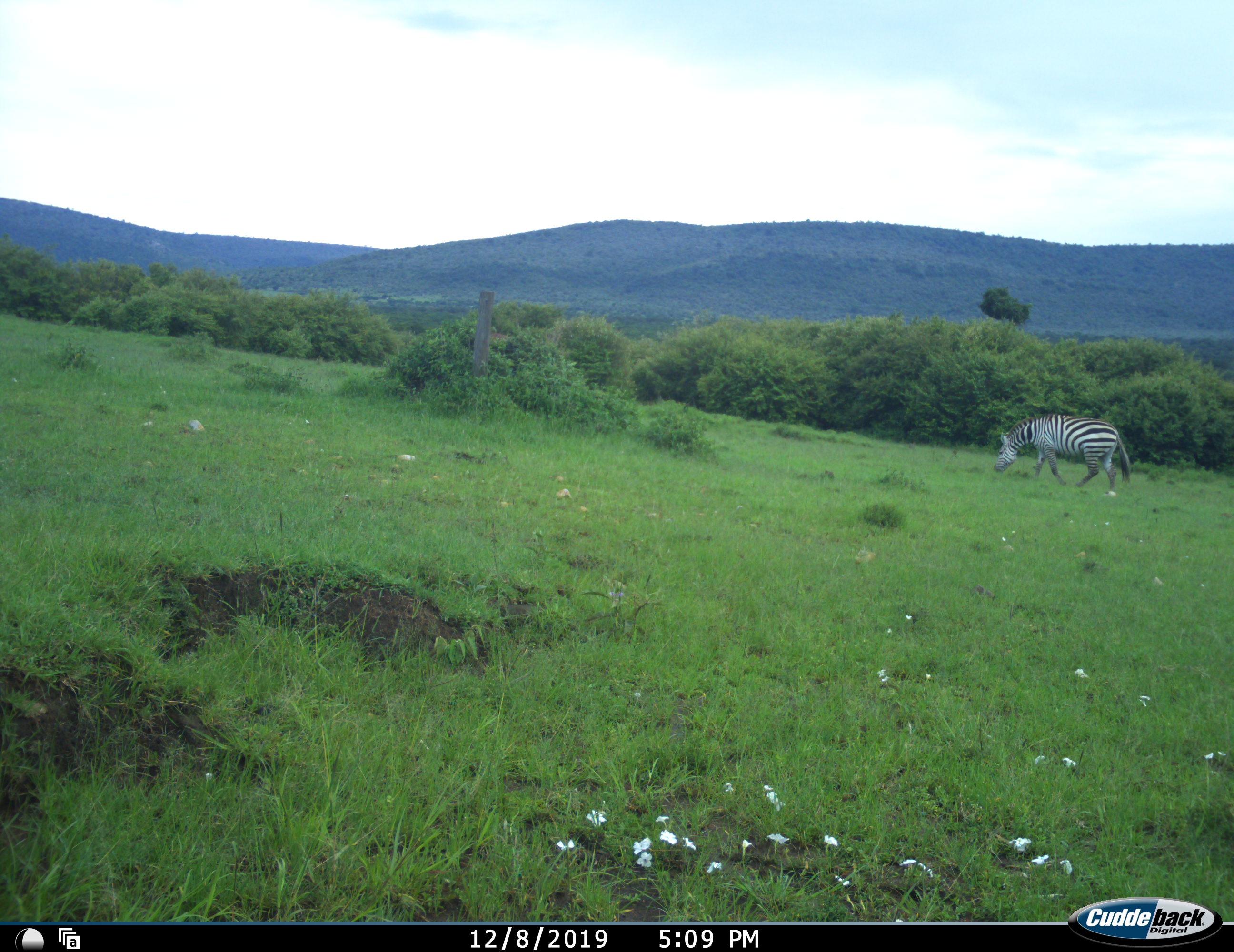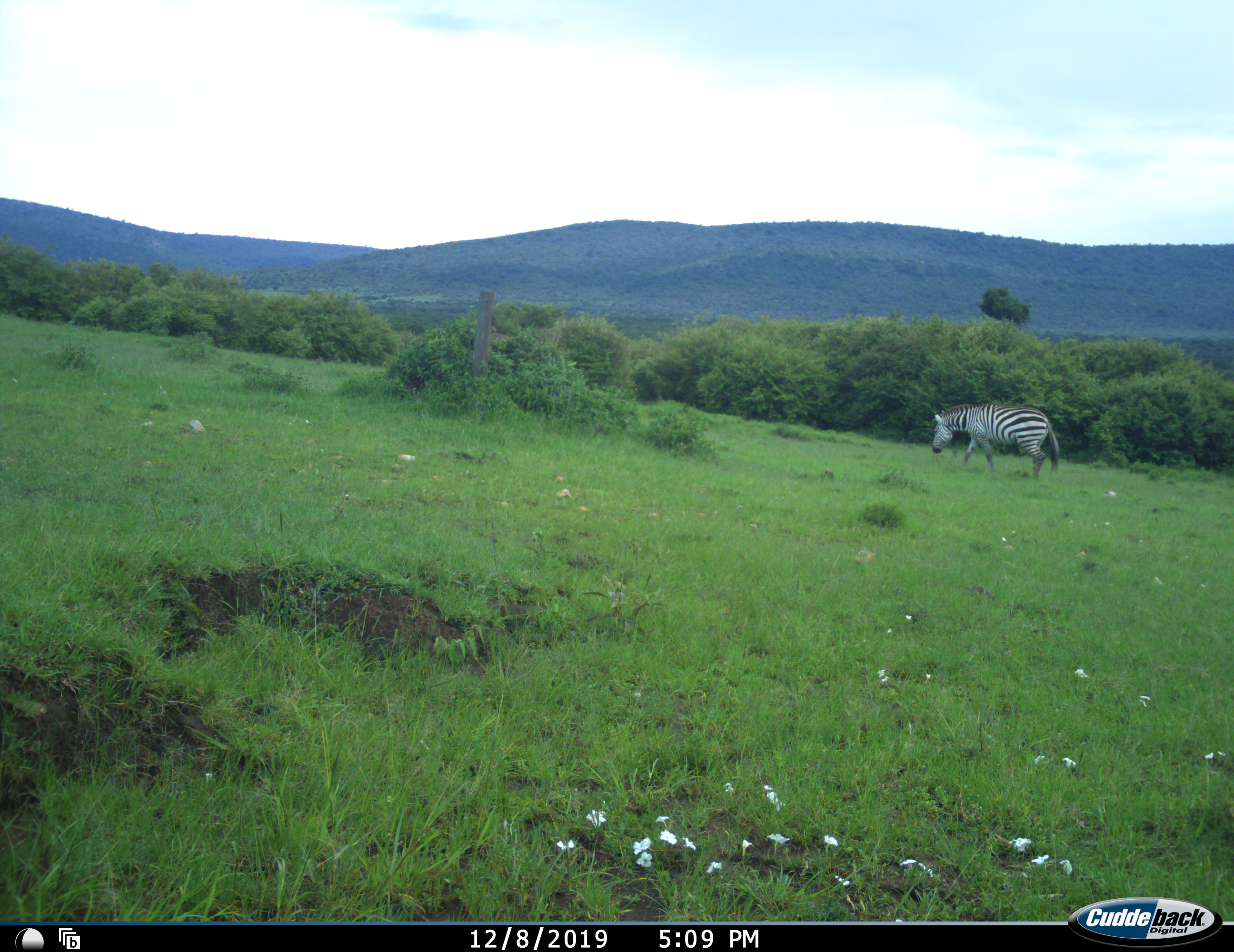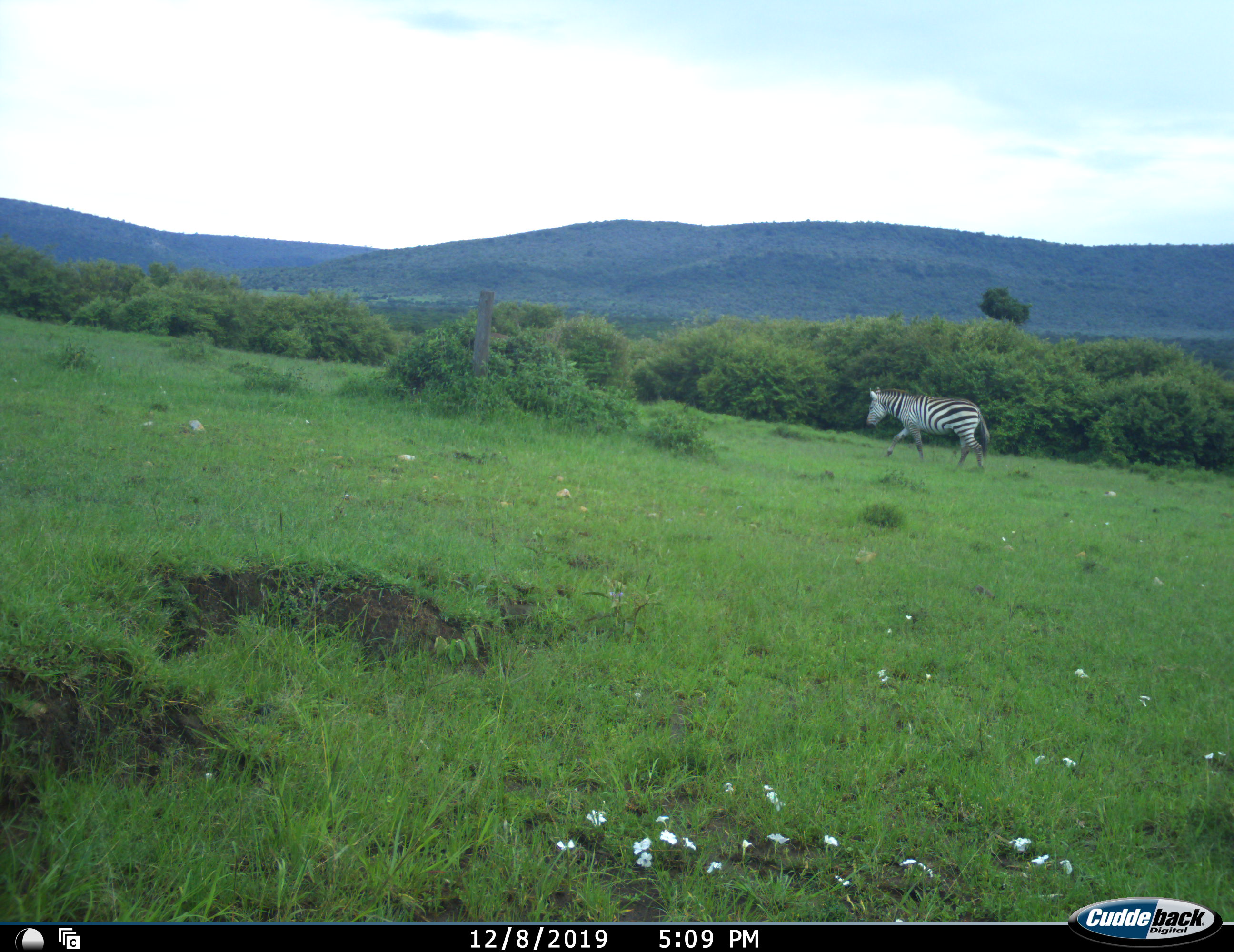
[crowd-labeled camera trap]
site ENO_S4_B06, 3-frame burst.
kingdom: Animalia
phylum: Chordata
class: Mammalia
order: Perissodactyla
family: Equidae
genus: Equus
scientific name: Equus quagga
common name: plains zebra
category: zebraplains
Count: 1.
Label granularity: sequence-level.